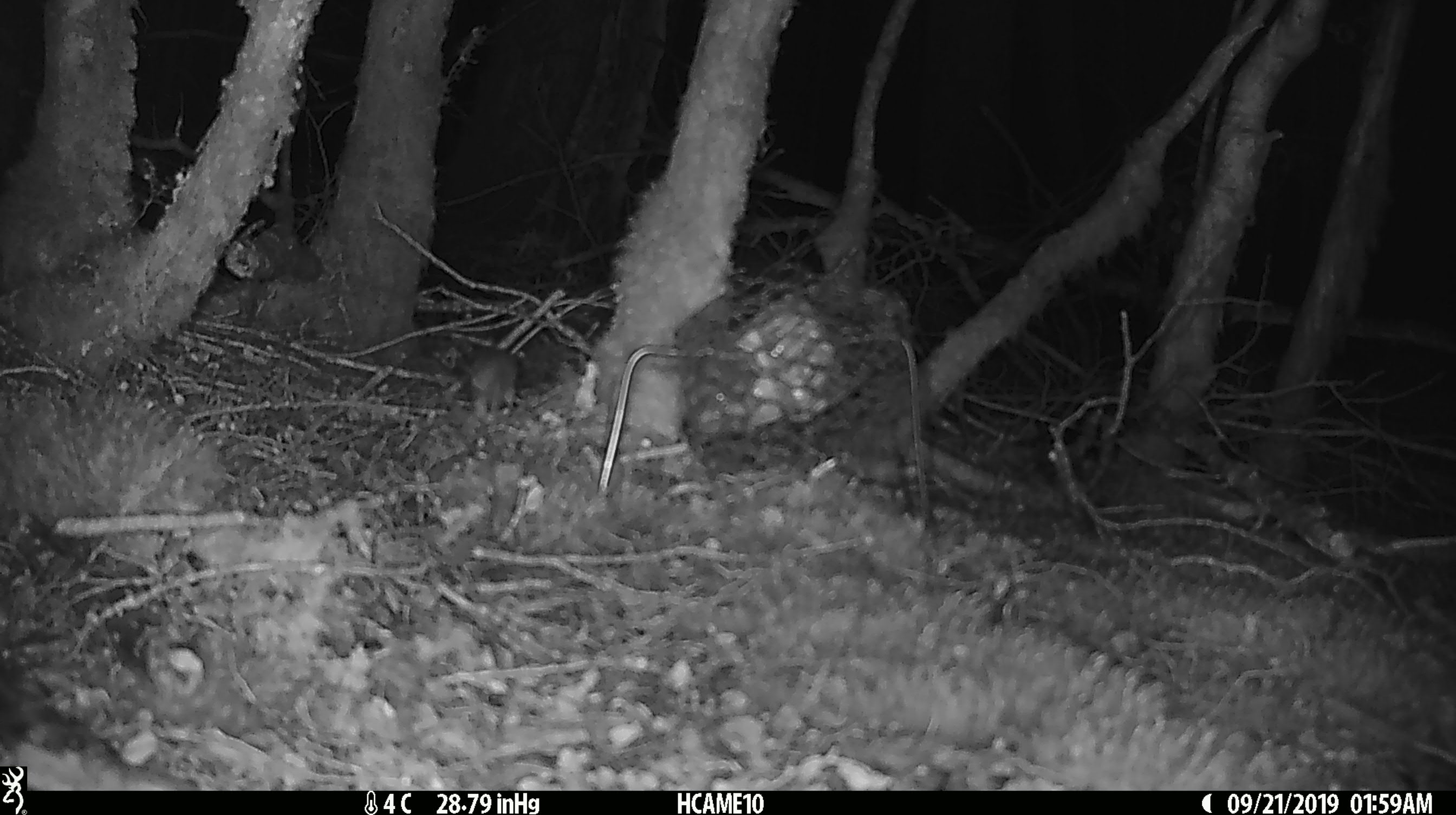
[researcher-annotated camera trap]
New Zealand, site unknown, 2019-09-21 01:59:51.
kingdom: Animalia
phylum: Chordata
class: Mammalia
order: Rodentia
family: Muridae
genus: Mus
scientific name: Mus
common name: mouse